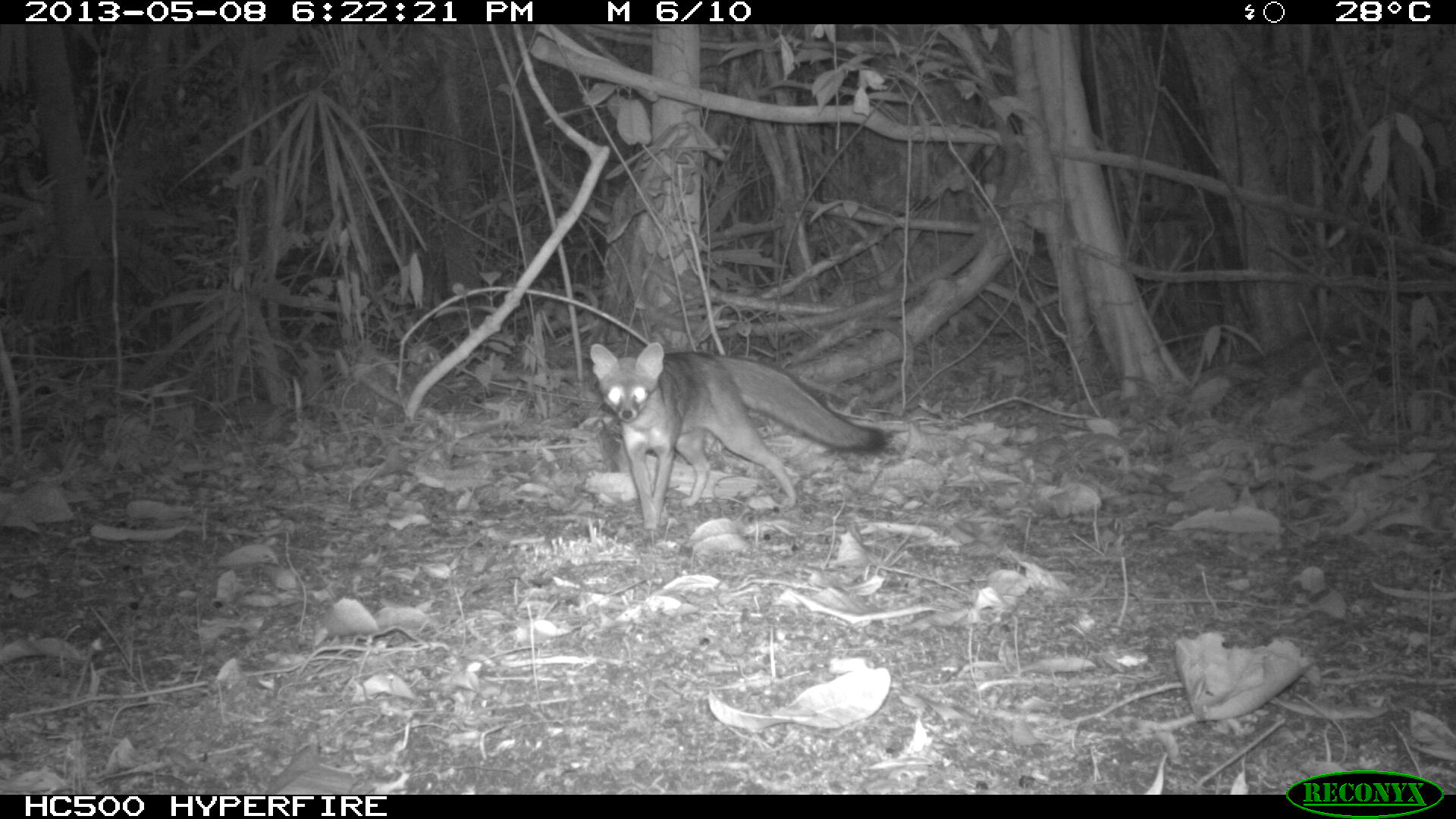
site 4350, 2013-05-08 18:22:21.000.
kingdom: Animalia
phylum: Chordata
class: Mammalia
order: Carnivora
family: Canidae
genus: Urocyon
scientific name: Urocyon cinereoargenteus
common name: gray fox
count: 1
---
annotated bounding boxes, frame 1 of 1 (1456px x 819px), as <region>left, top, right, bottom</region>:
urocyon cinereoargenteus: <region>590, 342, 887, 532</region>